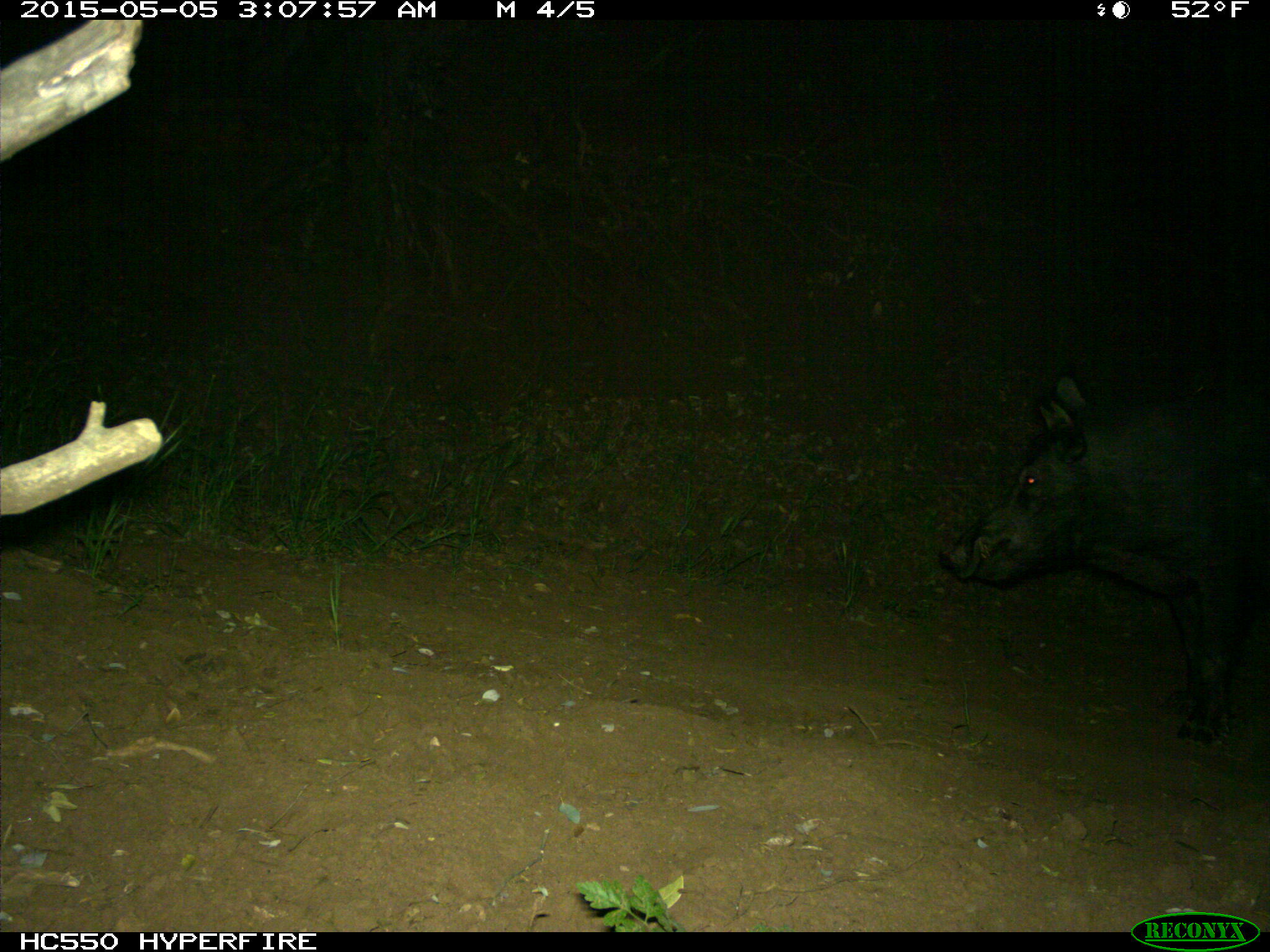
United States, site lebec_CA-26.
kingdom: Animalia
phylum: Chordata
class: Mammalia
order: Artiodactyla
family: Suidae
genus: Sus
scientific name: Sus scrofa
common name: wild boar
Sus scrofa (wild boar).